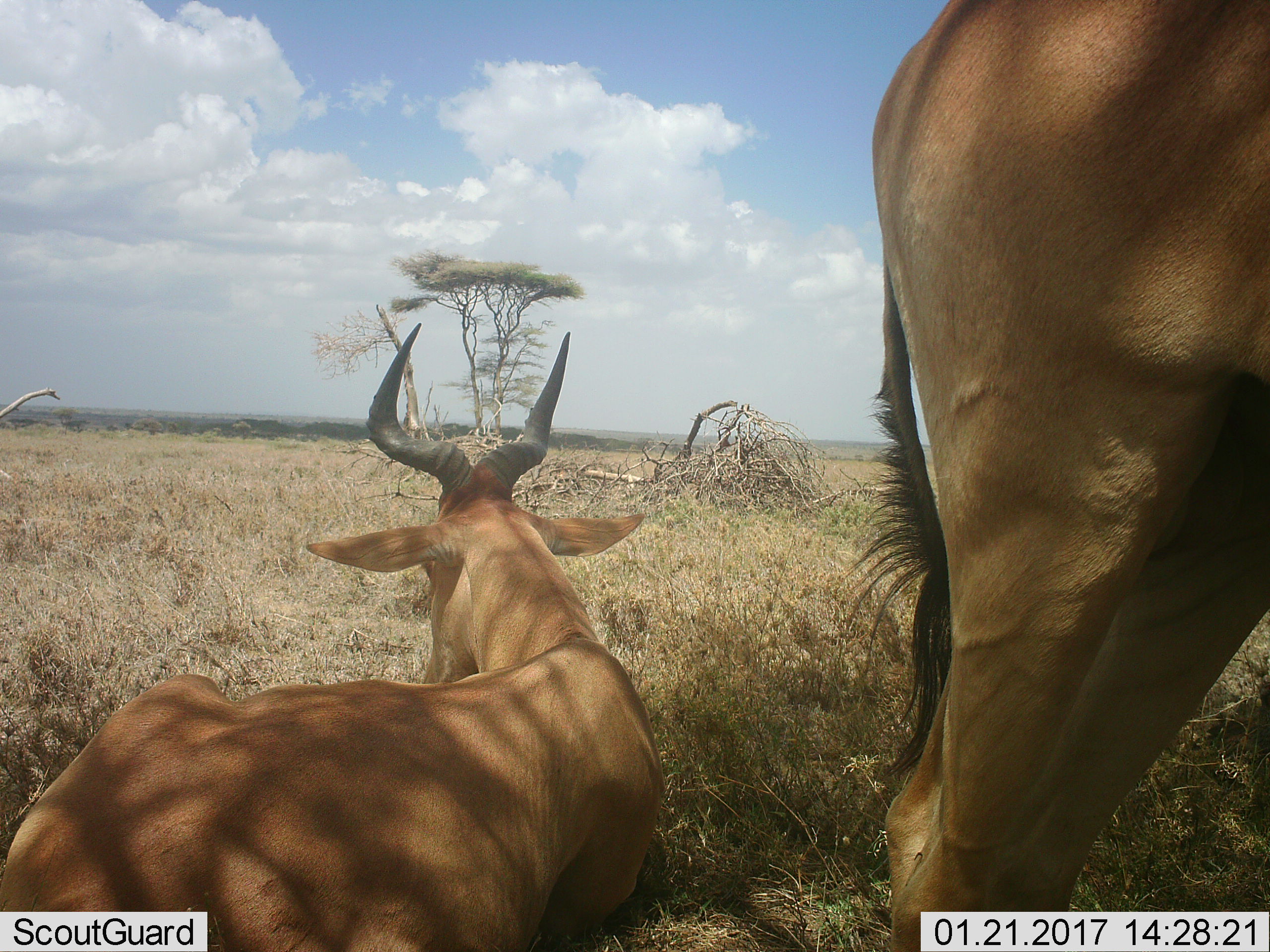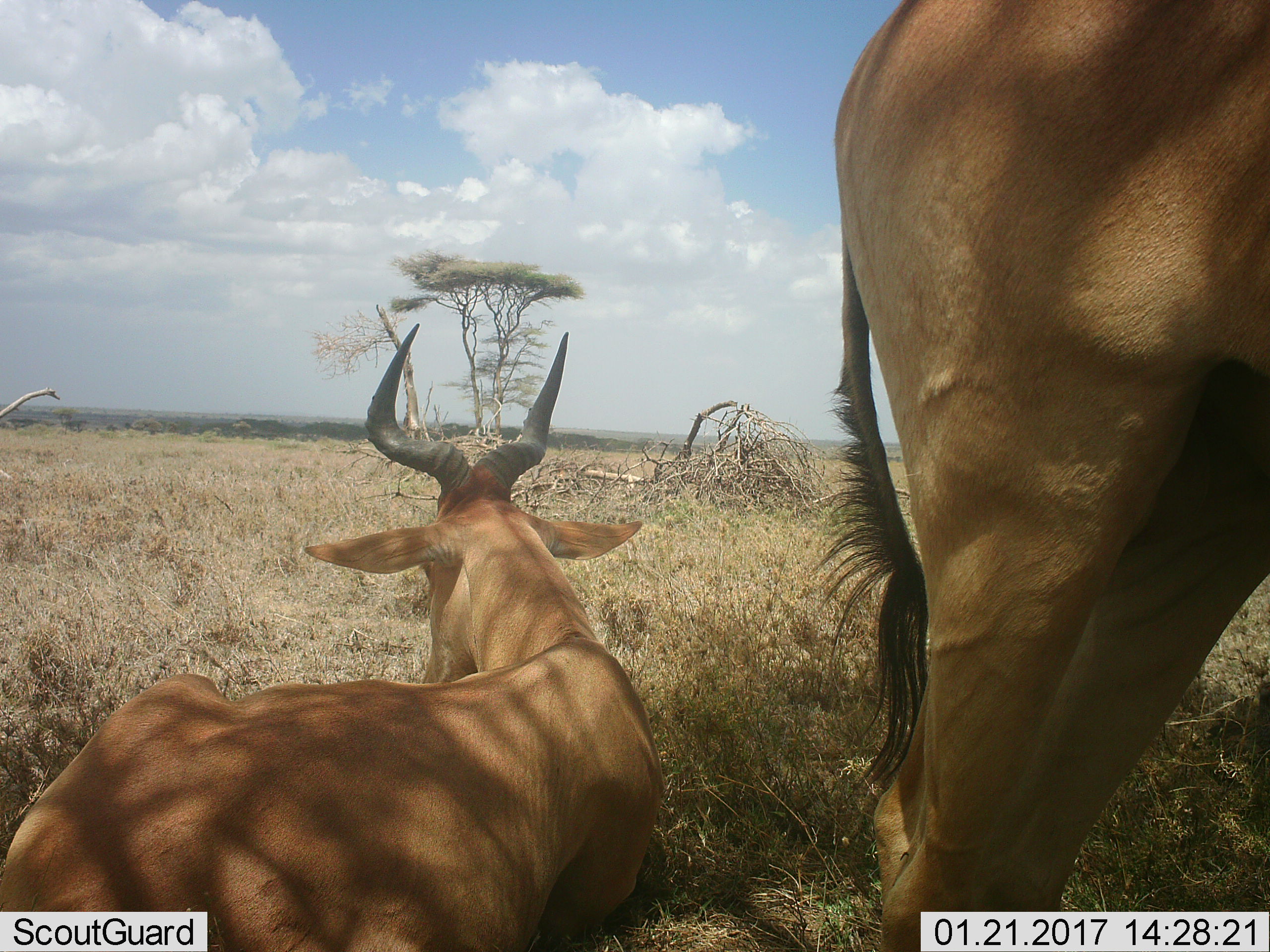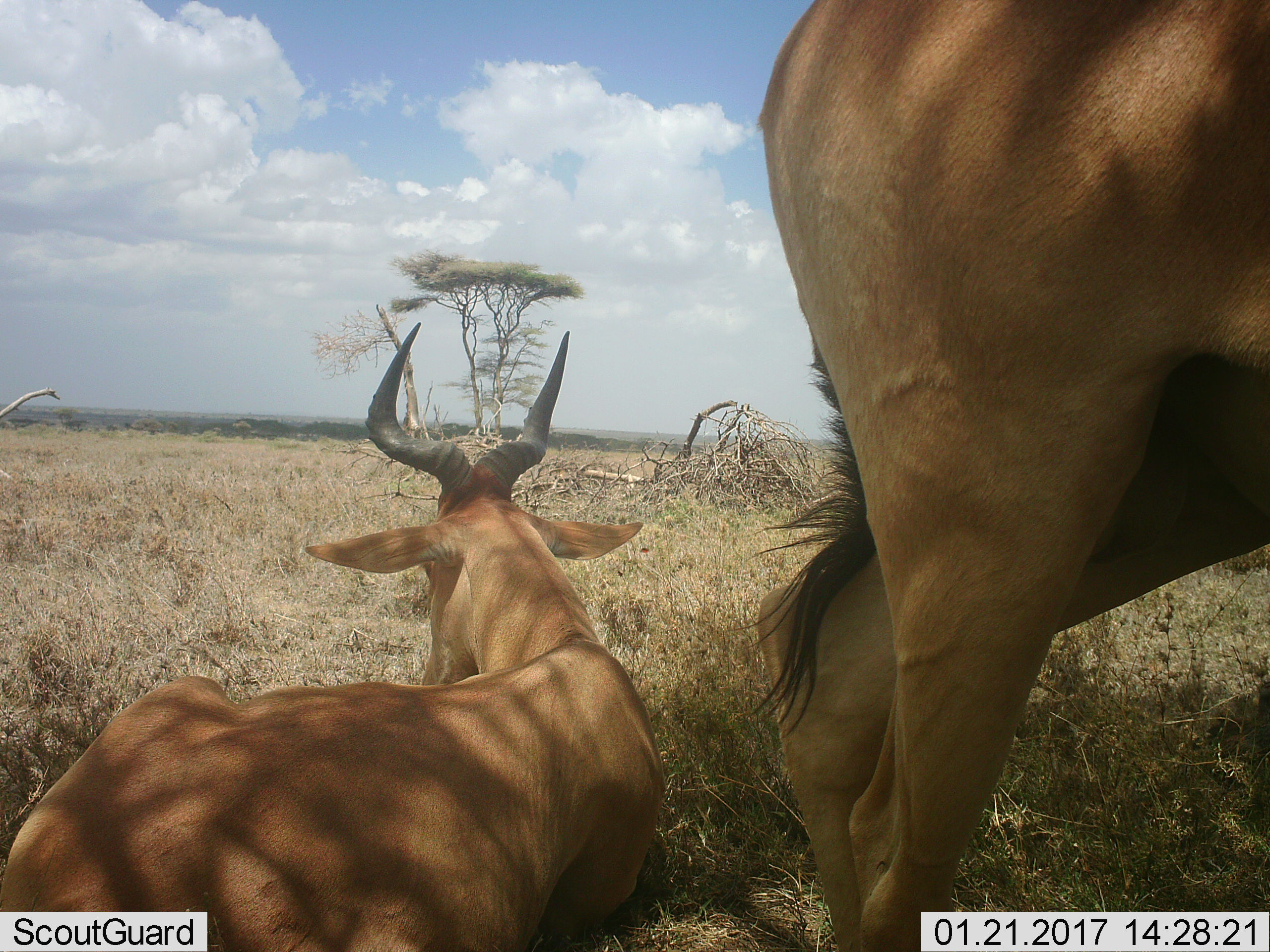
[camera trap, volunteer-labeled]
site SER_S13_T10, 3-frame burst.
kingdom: Animalia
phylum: Chordata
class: Mammalia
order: Artiodactyla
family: Bovidae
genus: Alcelaphus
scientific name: Alcelaphus buselaphus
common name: hartebeest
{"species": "hartebeest (Alcelaphus buselaphus)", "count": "2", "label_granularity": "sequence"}